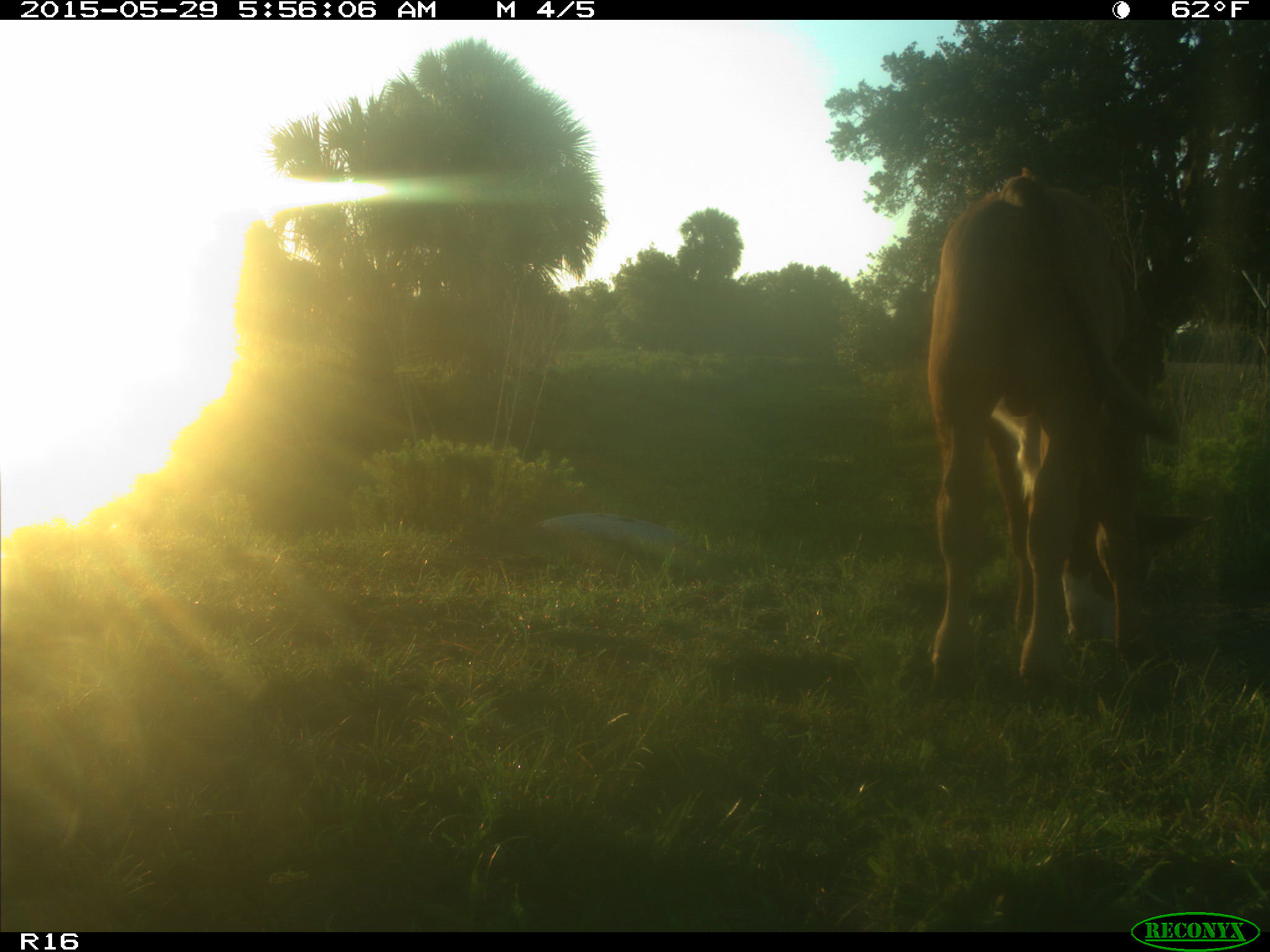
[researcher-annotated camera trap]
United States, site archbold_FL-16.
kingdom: Animalia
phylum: Chordata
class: Mammalia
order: Artiodactyla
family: Bovidae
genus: Bos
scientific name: Bos taurus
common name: domestic cow